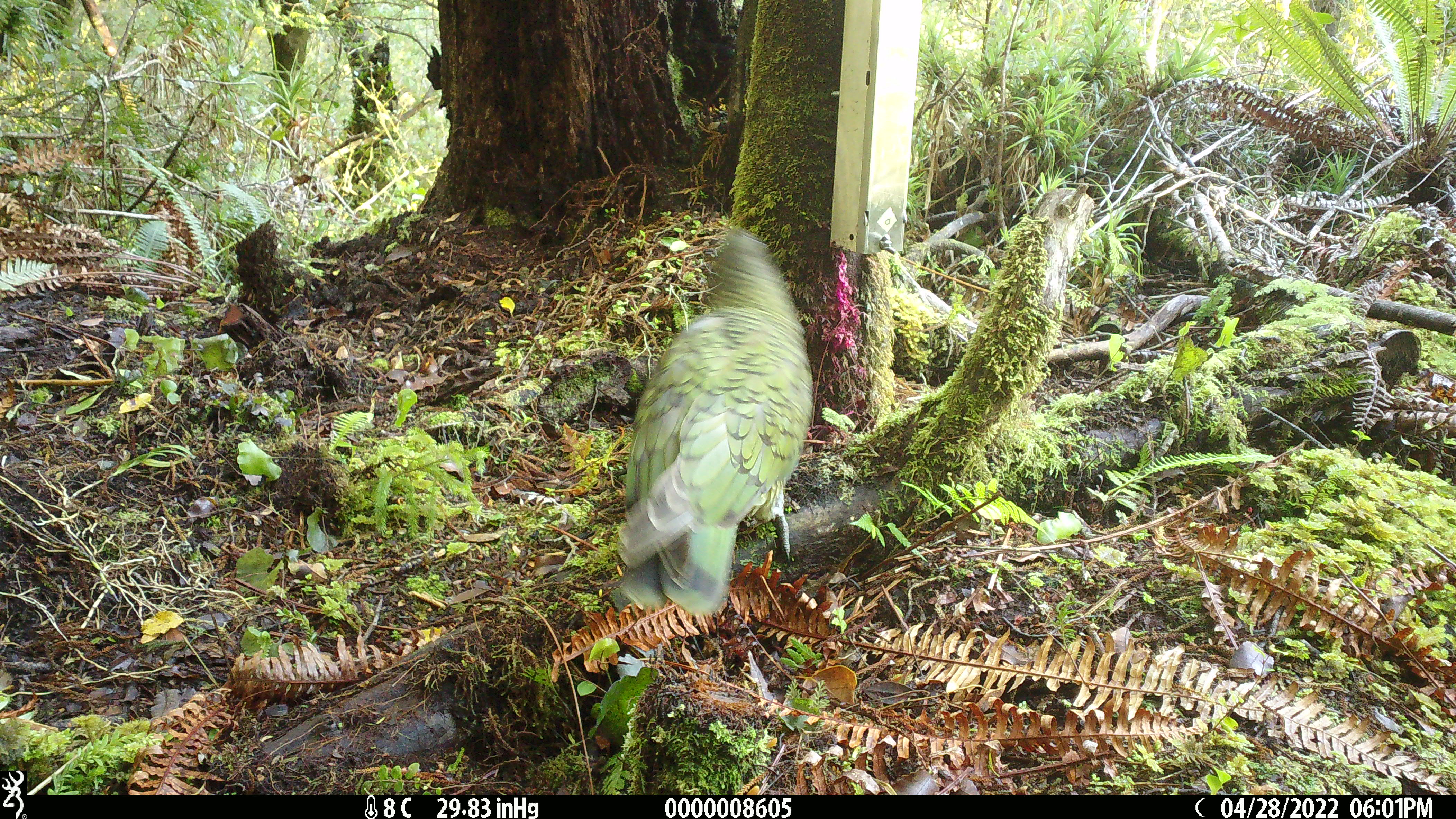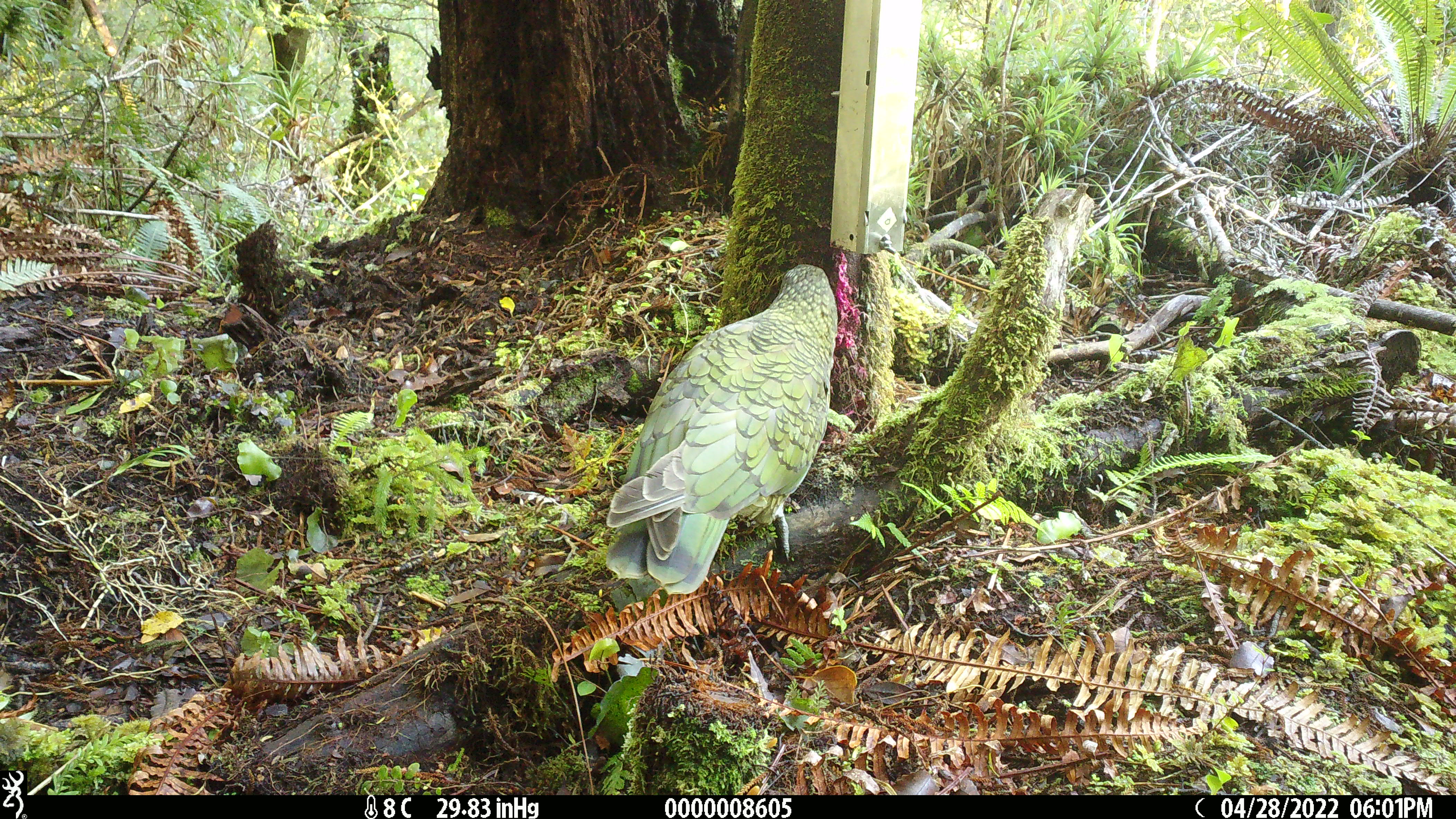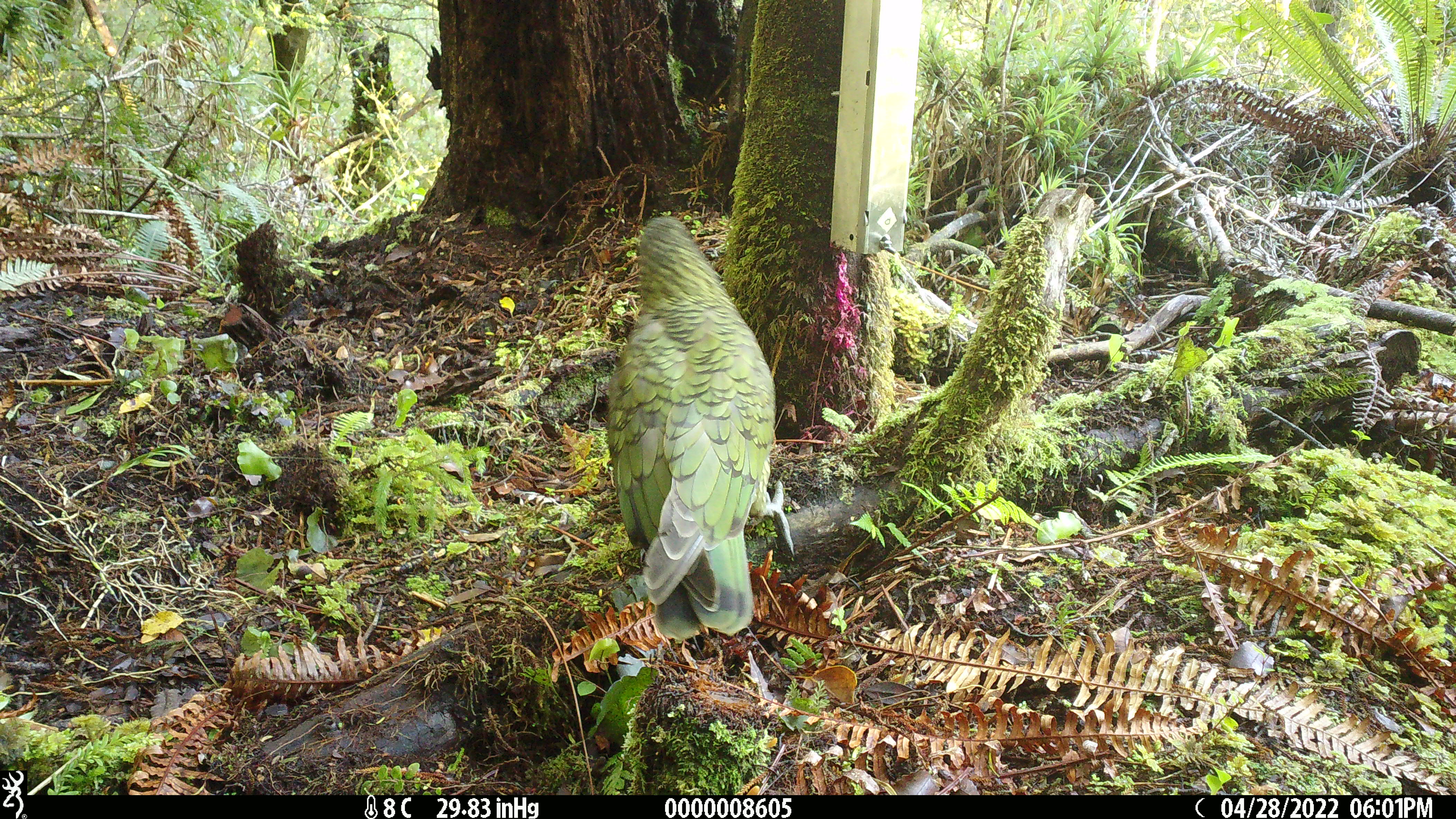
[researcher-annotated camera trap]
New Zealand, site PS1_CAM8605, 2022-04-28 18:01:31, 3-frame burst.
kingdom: Animalia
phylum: Chordata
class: Aves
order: Psittaciformes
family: Strigopidae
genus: Nestor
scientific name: Nestor notabilis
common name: kea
Kea (Nestor notabilis).